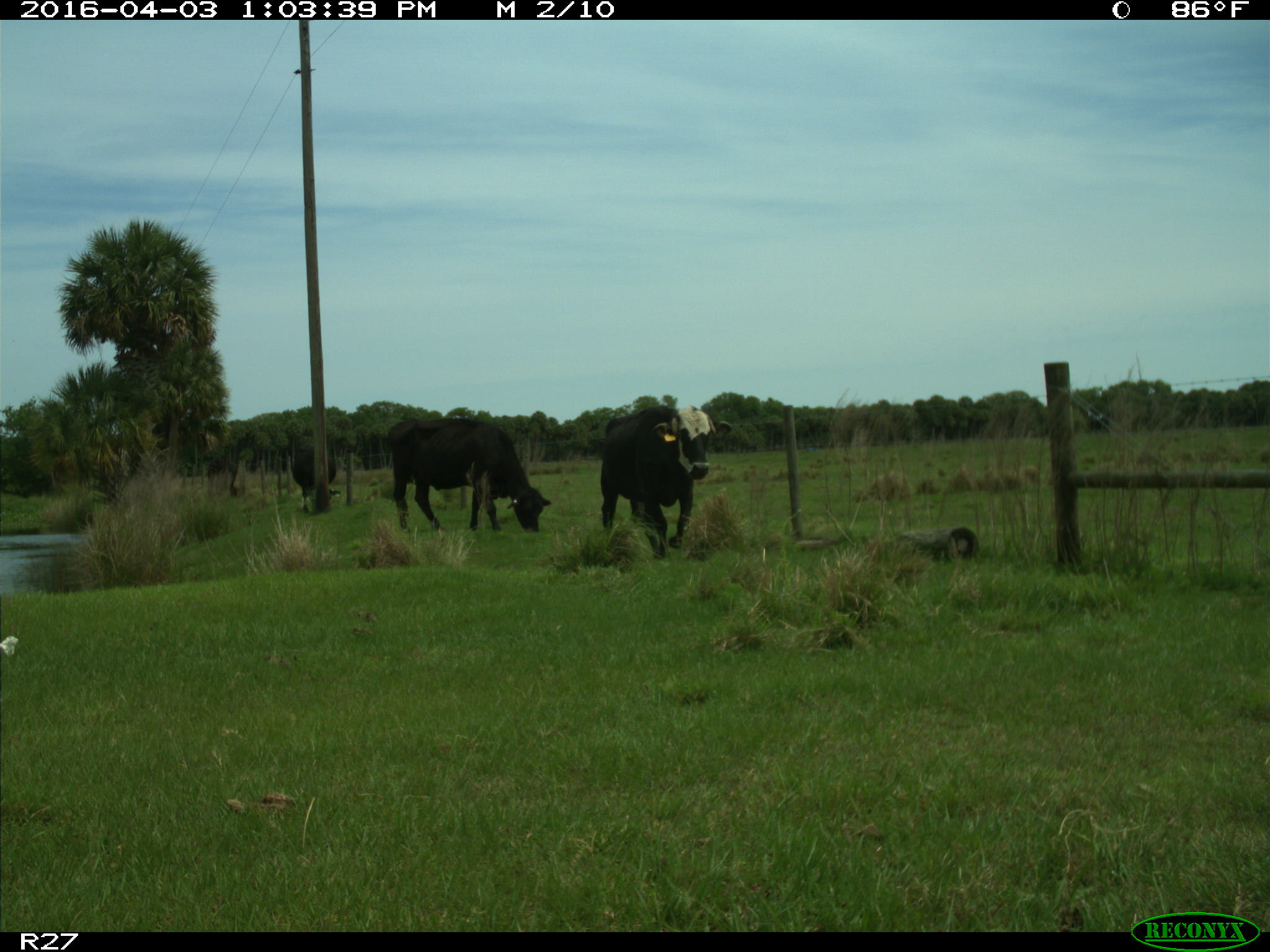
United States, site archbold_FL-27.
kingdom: Animalia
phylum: Chordata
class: Mammalia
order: Artiodactyla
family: Bovidae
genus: Bos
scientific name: Bos taurus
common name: domestic cow